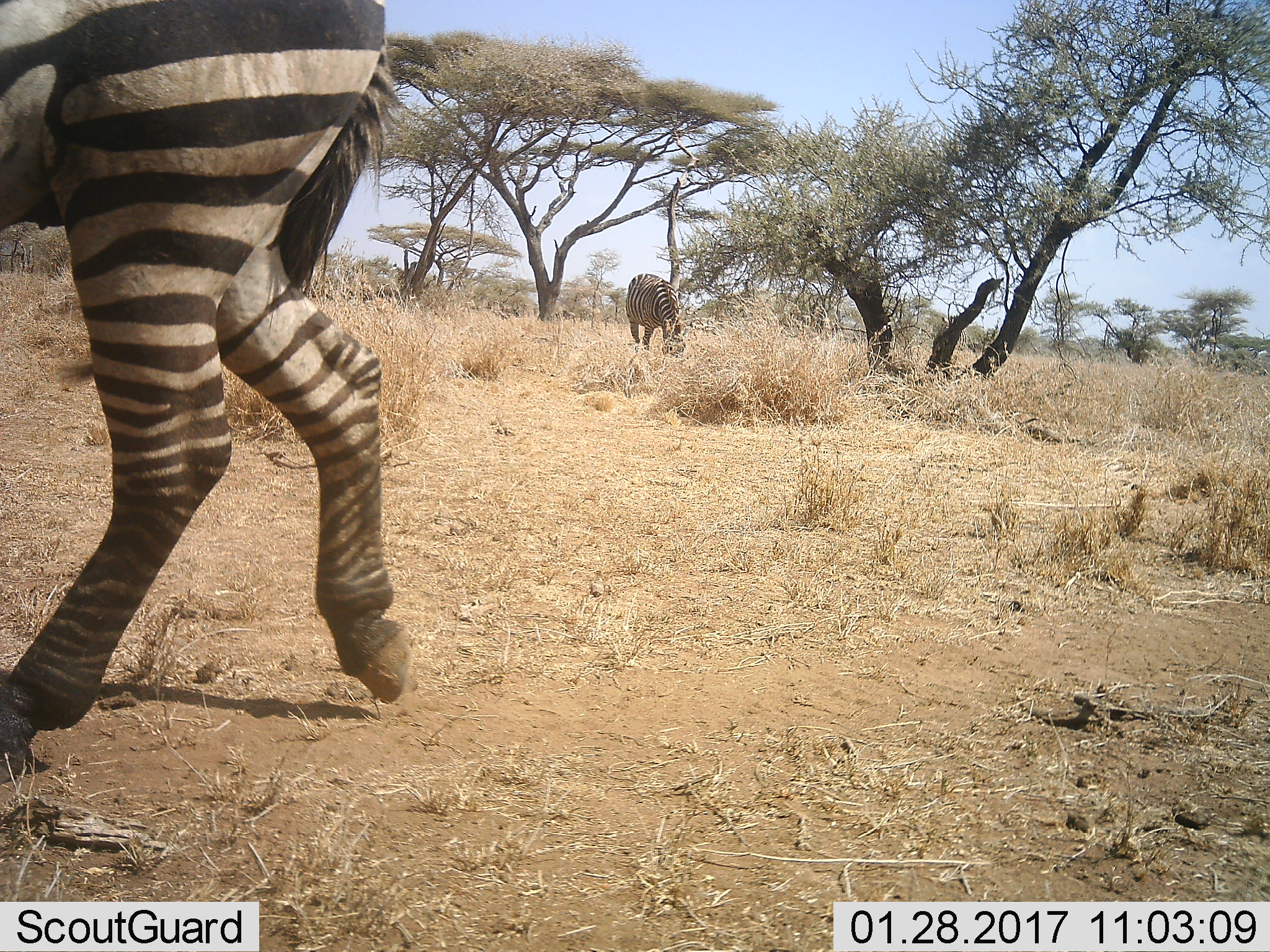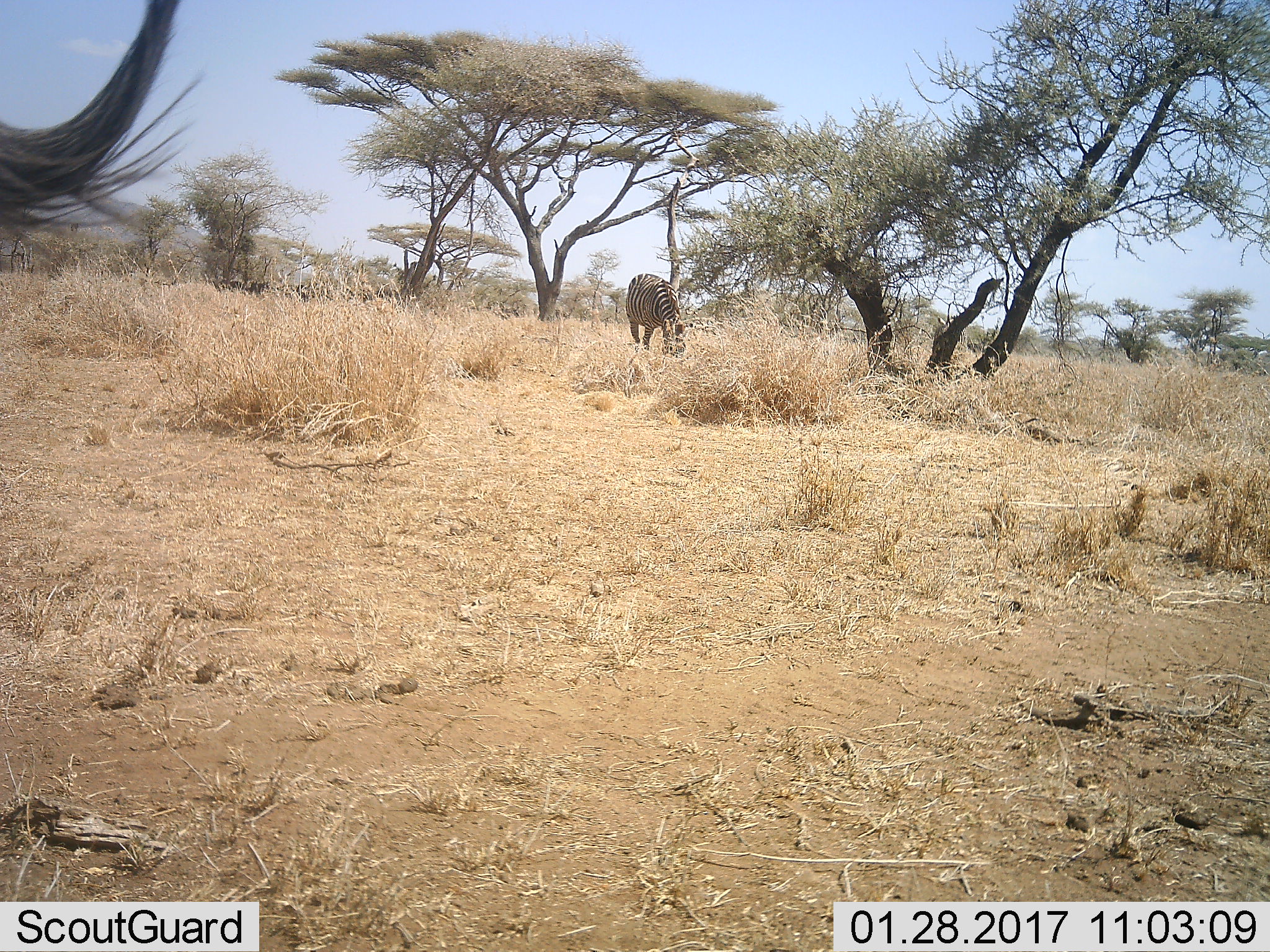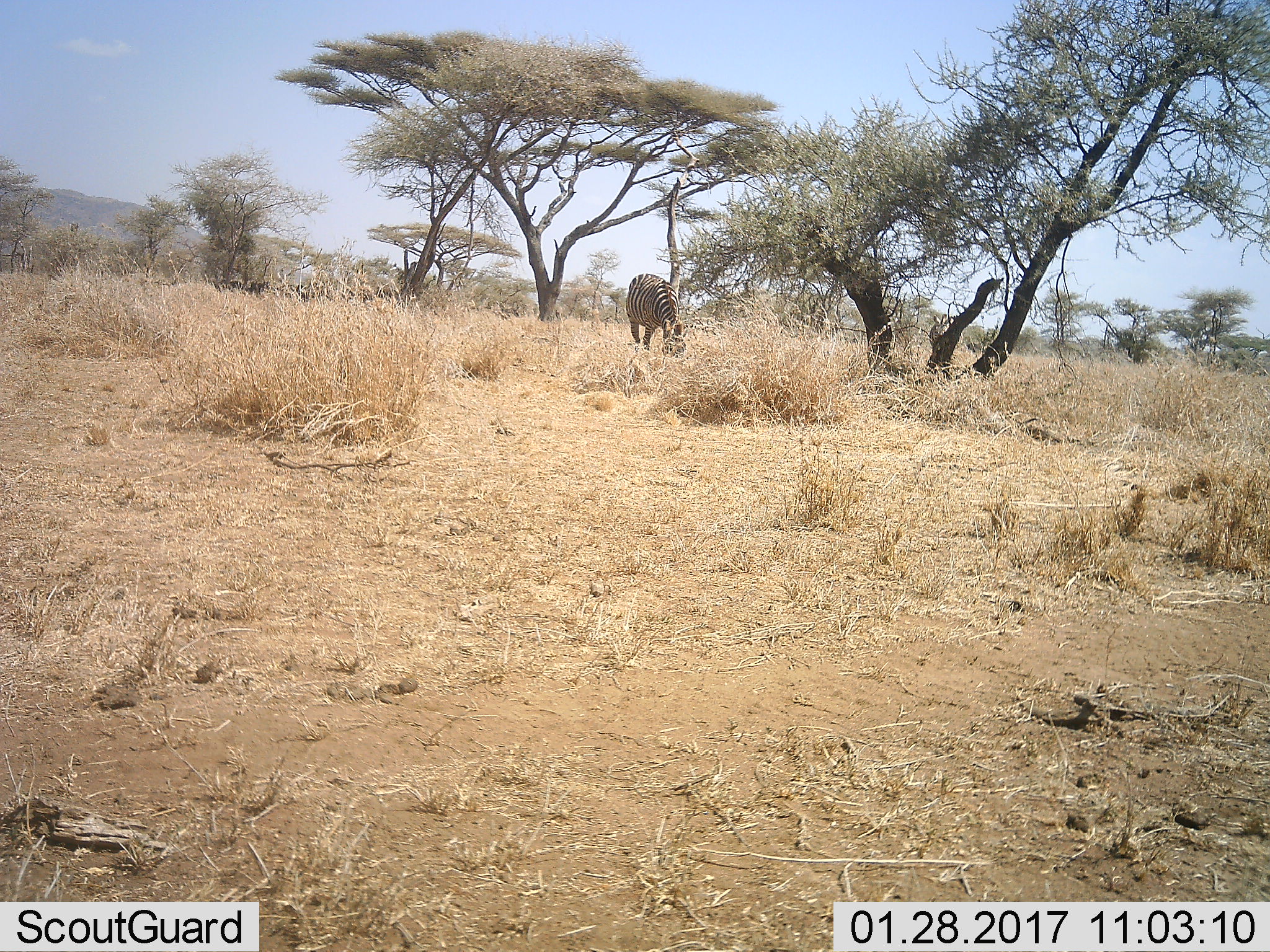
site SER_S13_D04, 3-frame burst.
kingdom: Animalia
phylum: Chordata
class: Mammalia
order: Perissodactyla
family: Equidae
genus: Equus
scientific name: Equus quagga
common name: plains zebra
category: zebraplains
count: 2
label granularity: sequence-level